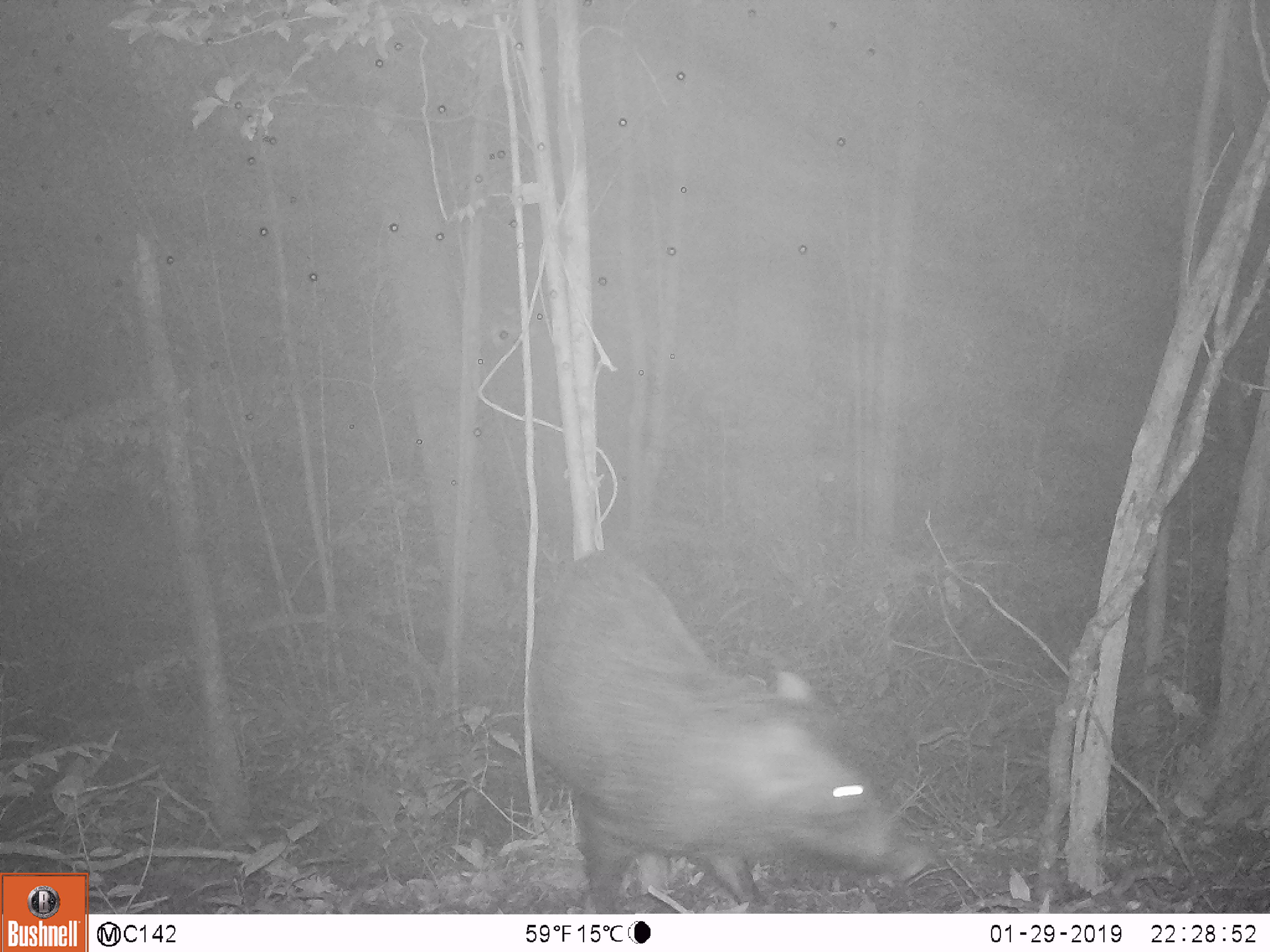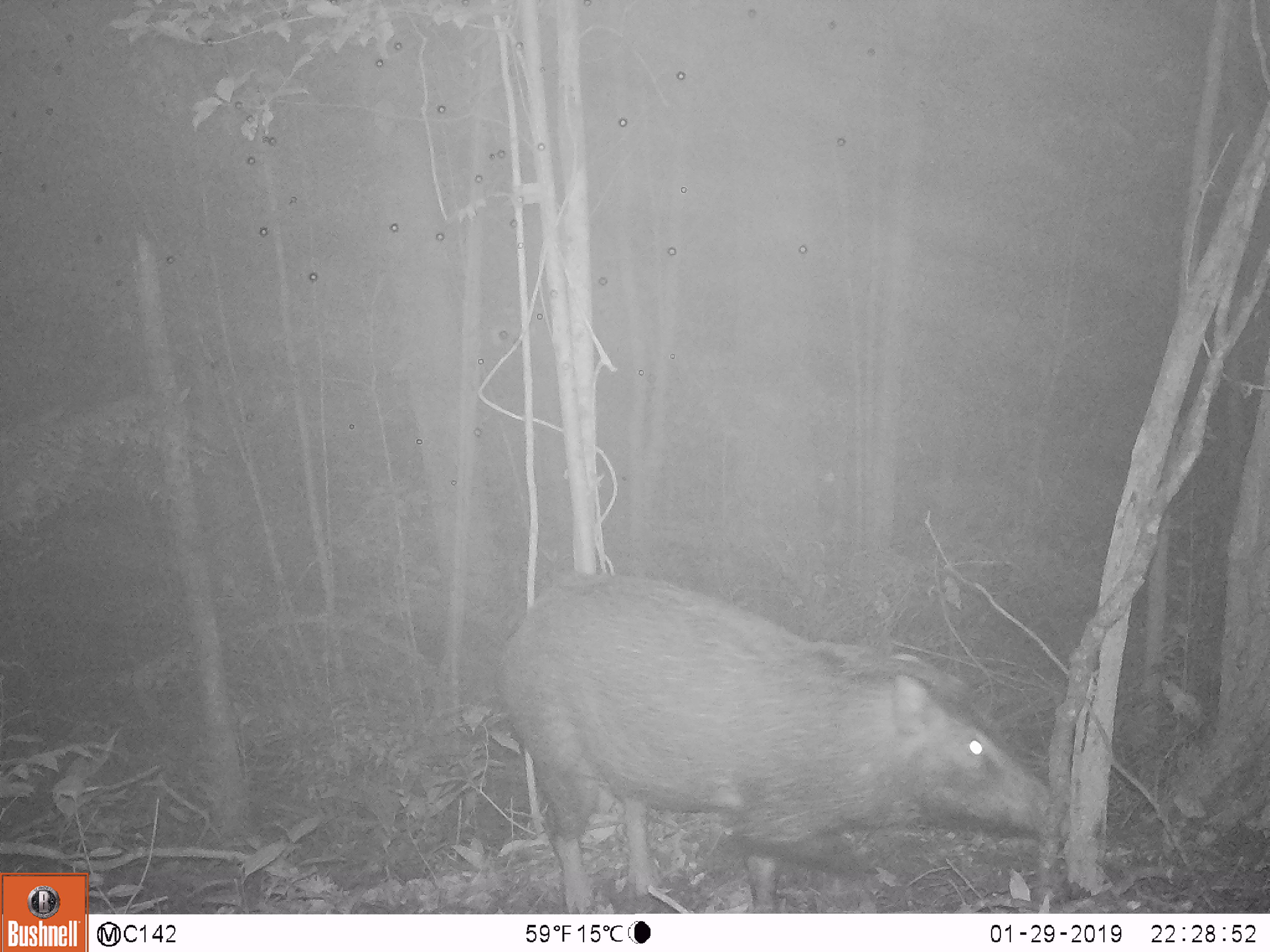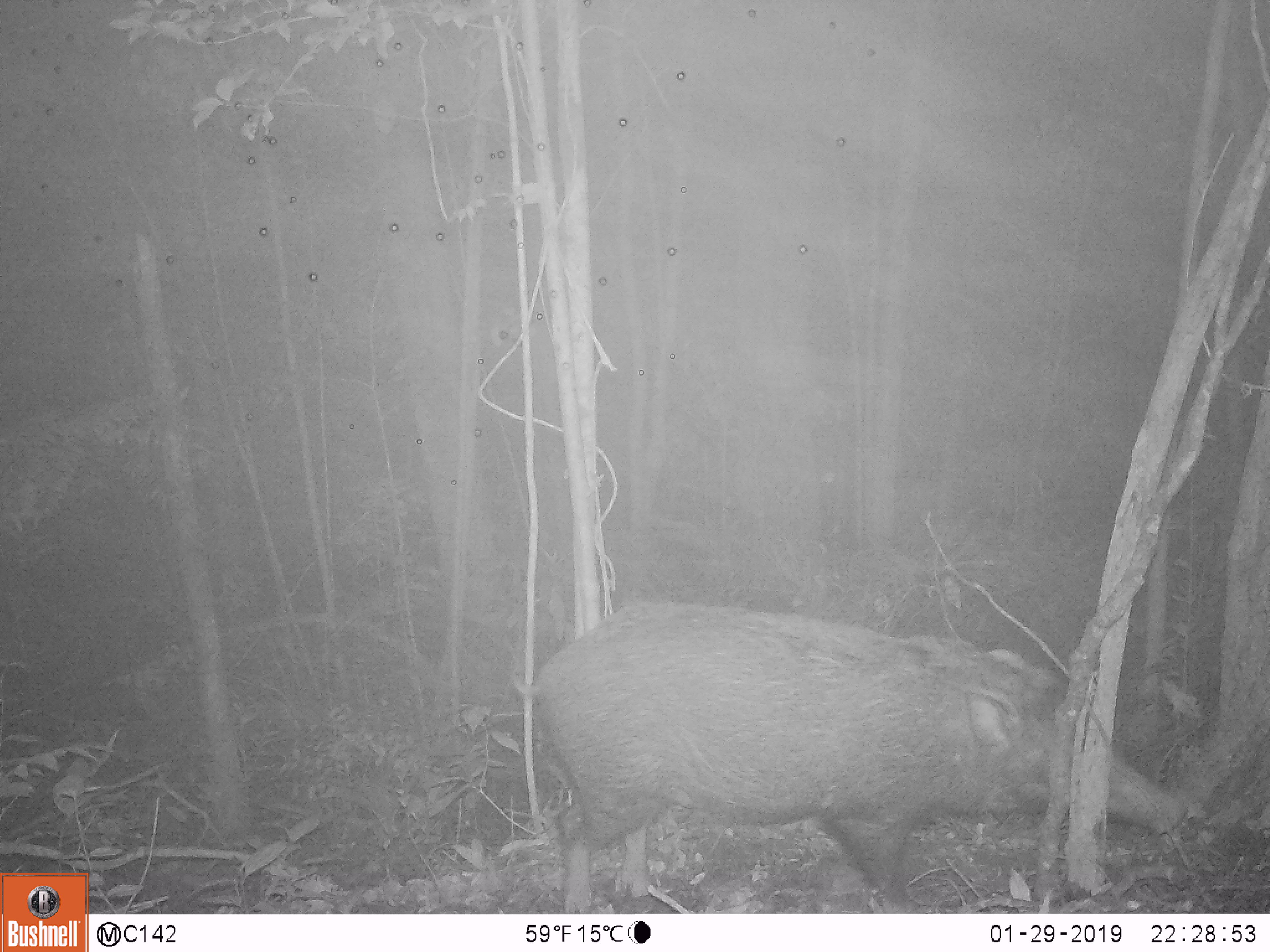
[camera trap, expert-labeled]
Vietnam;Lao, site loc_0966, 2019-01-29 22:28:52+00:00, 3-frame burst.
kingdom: Animalia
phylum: Chordata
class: Mammalia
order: Artiodactyla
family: Suidae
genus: Sus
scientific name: Sus scrofa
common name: eurasian wild pig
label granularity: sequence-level